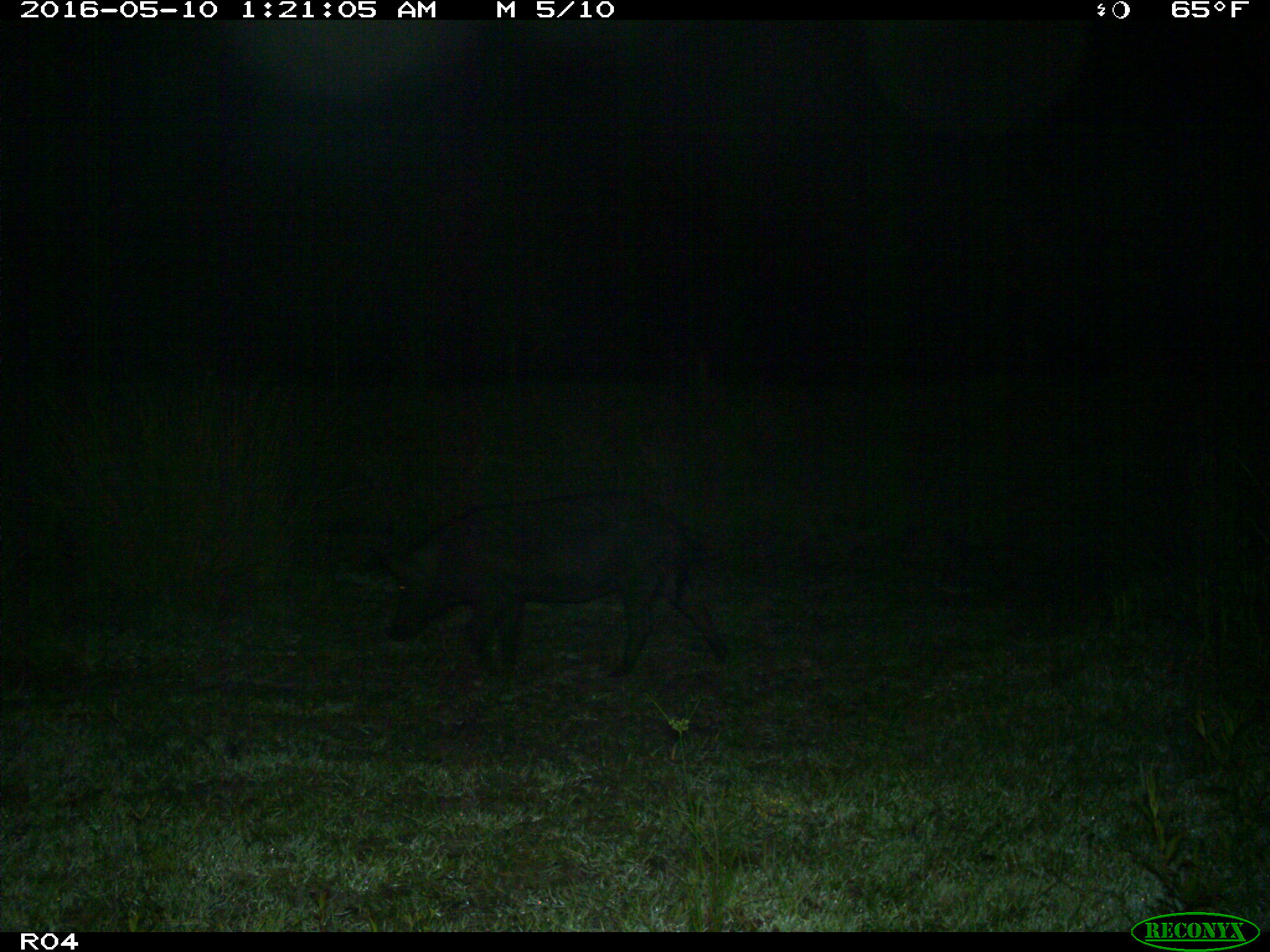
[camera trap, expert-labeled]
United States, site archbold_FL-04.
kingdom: Animalia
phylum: Chordata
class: Mammalia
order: Artiodactyla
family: Suidae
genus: Sus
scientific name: Sus scrofa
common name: wild boar